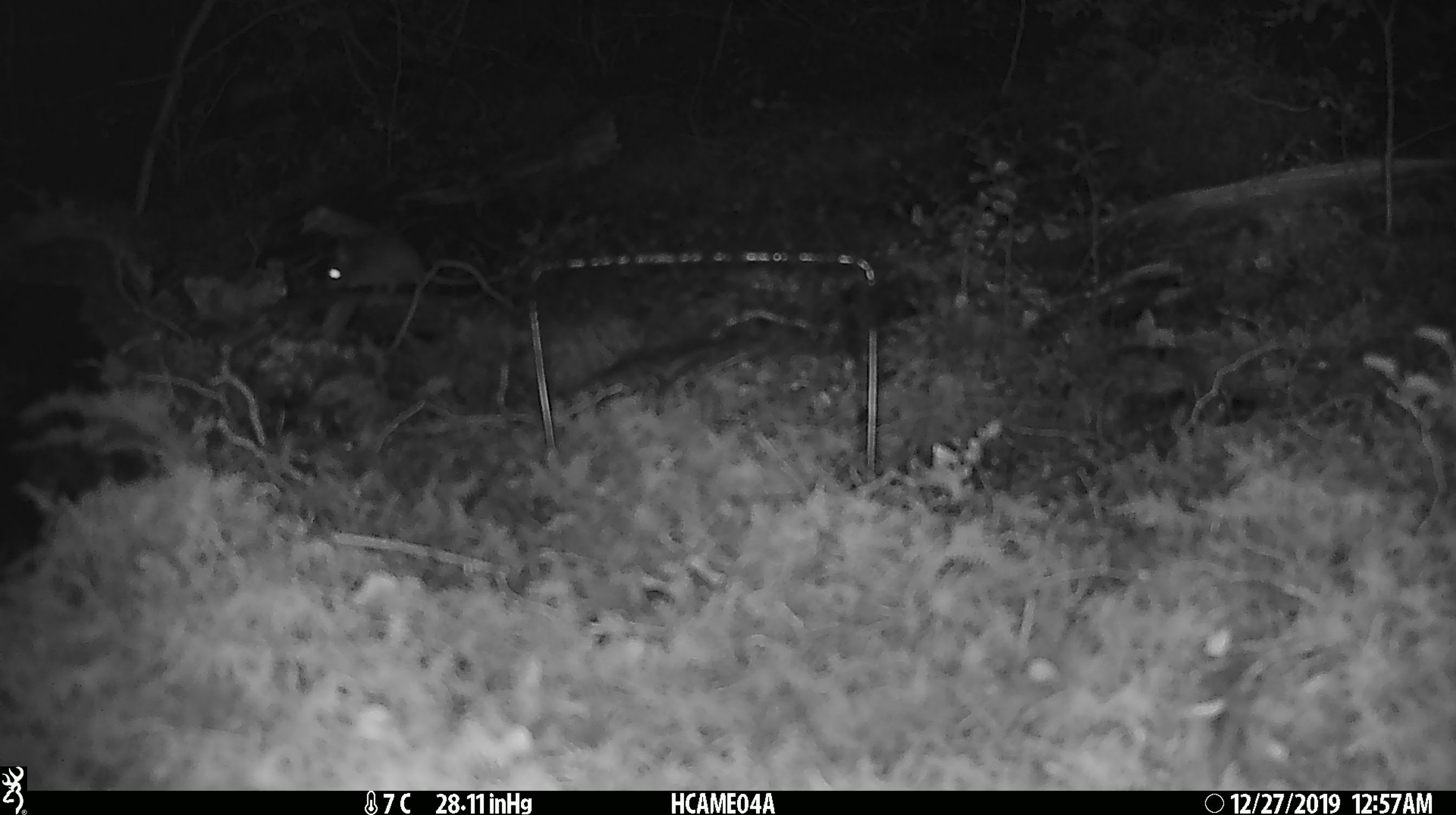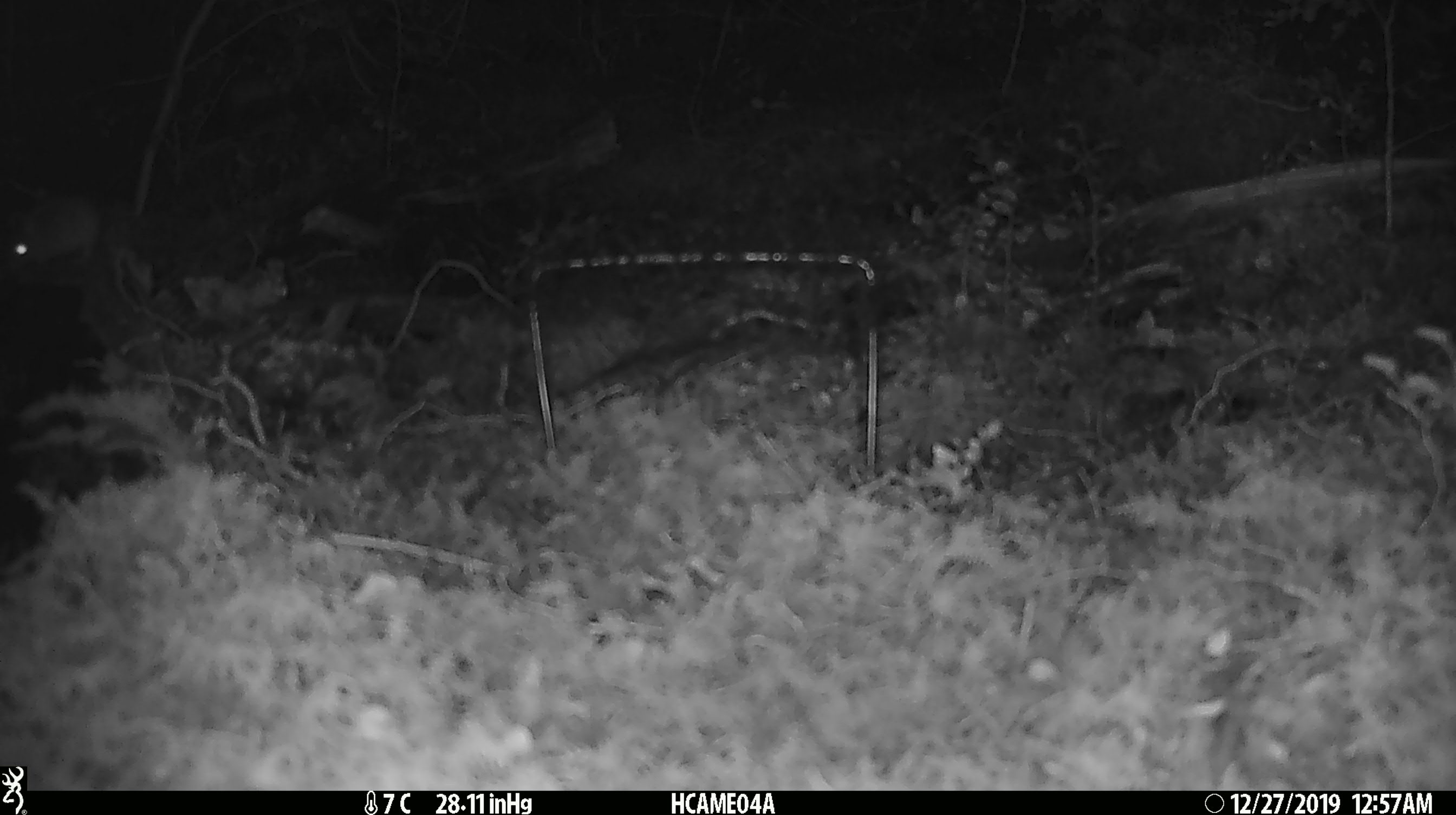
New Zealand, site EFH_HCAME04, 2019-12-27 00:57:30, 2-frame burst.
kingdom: Animalia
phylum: Chordata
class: Mammalia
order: Rodentia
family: Muridae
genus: Mus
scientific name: Mus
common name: mouse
Mouse (Mus).